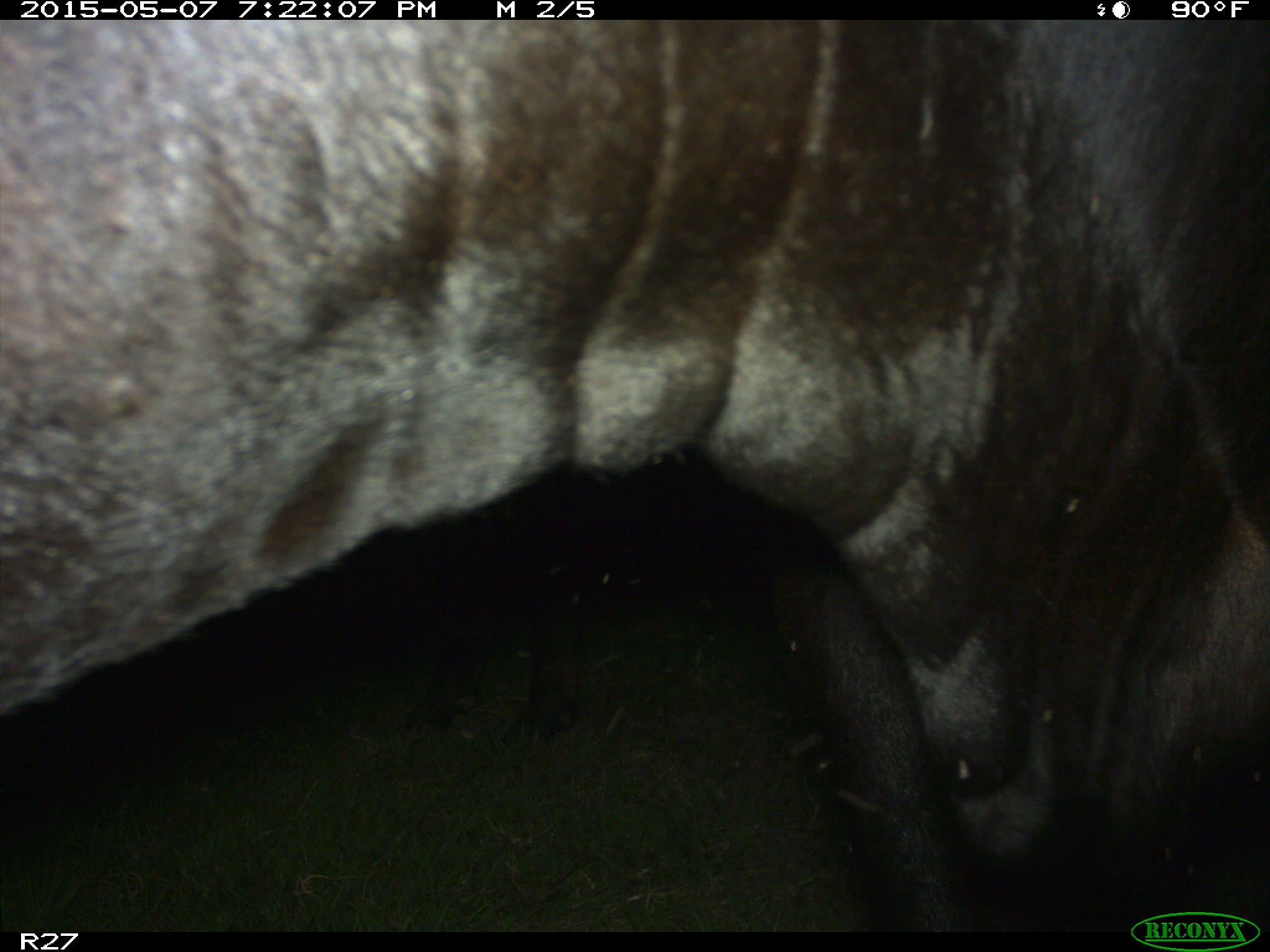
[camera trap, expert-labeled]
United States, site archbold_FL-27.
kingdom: Animalia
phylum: Chordata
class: Mammalia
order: Artiodactyla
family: Bovidae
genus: Bos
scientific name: Bos taurus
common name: domestic cow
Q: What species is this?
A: Bos taurus (domestic cow).